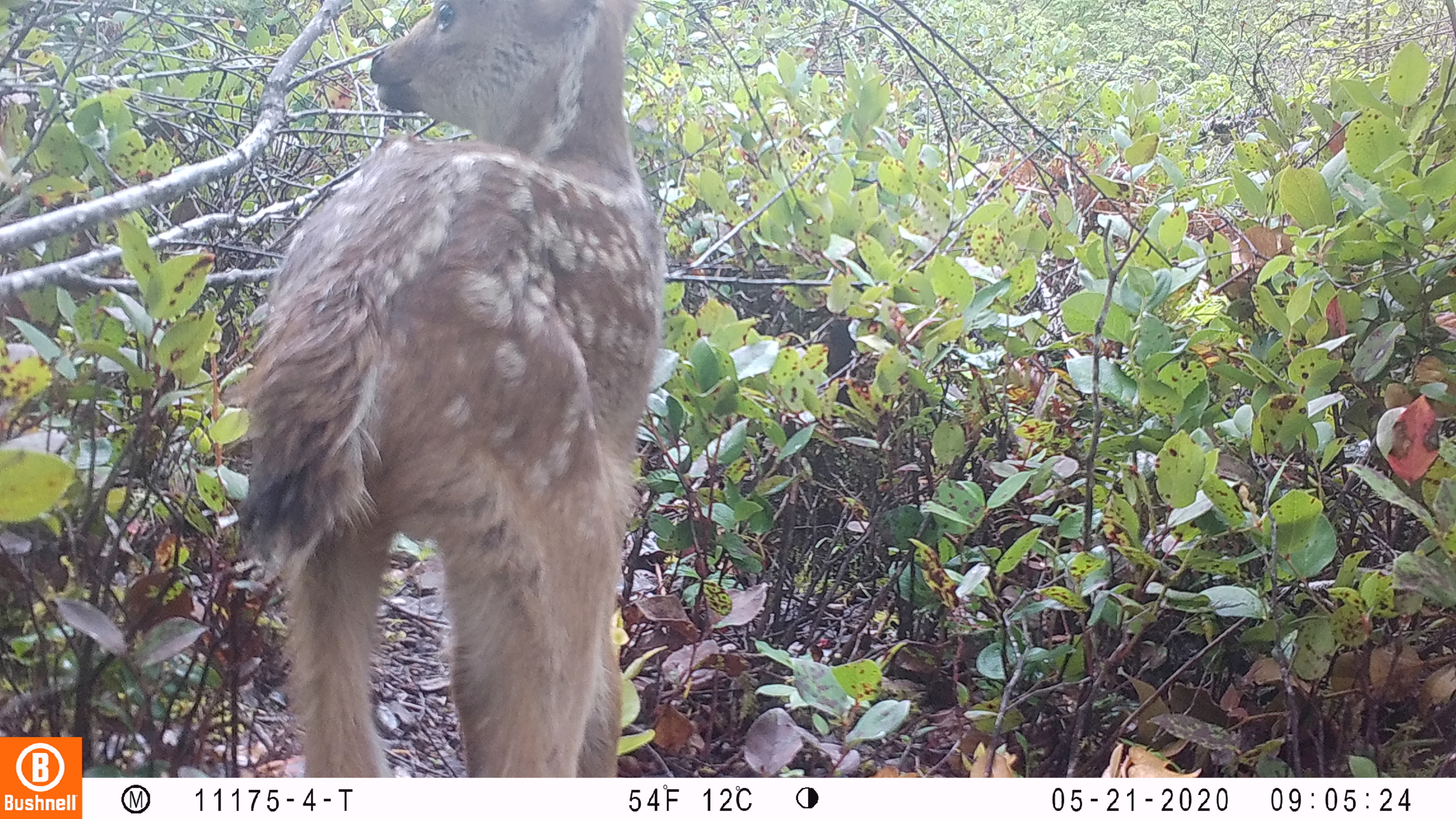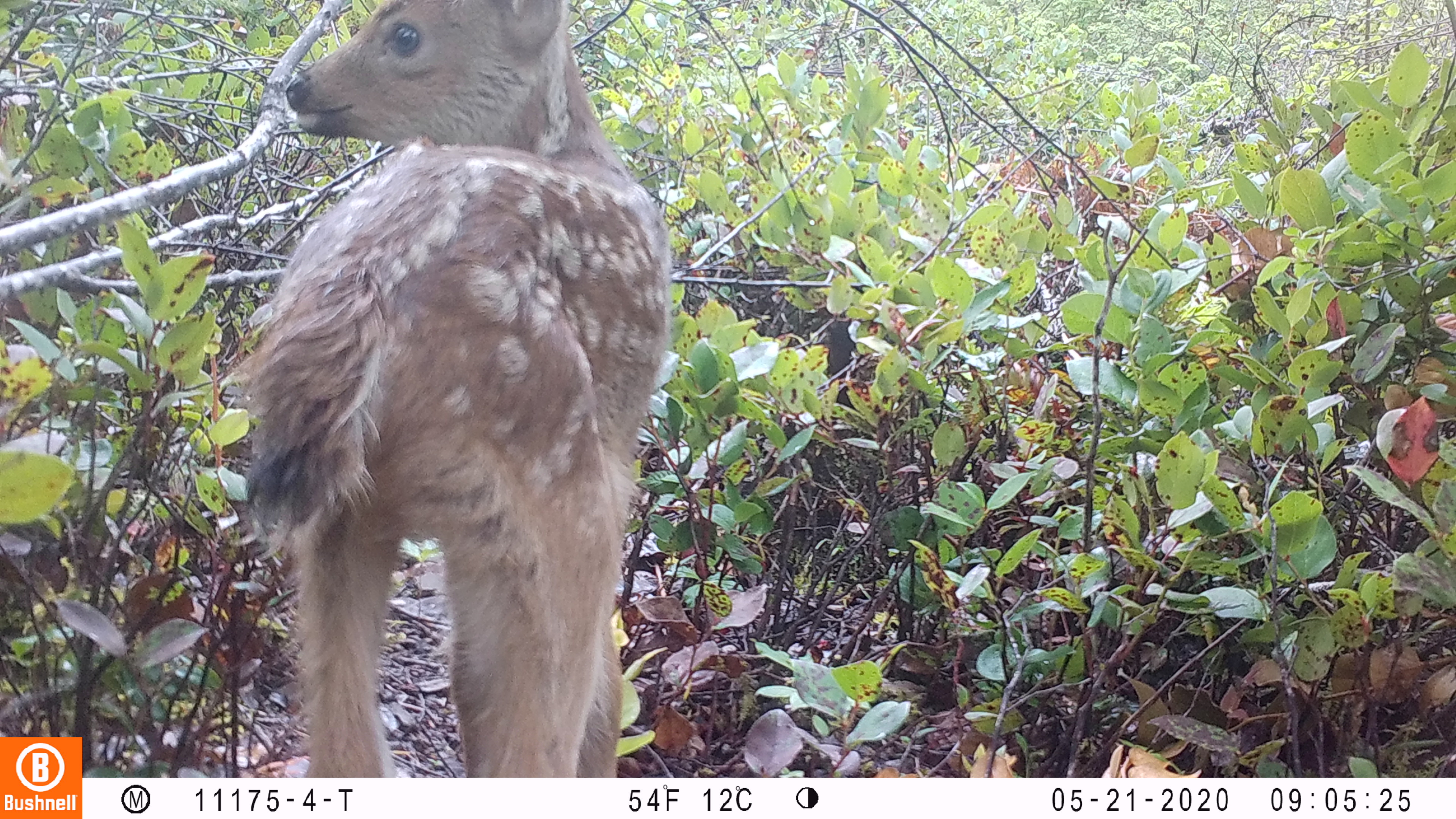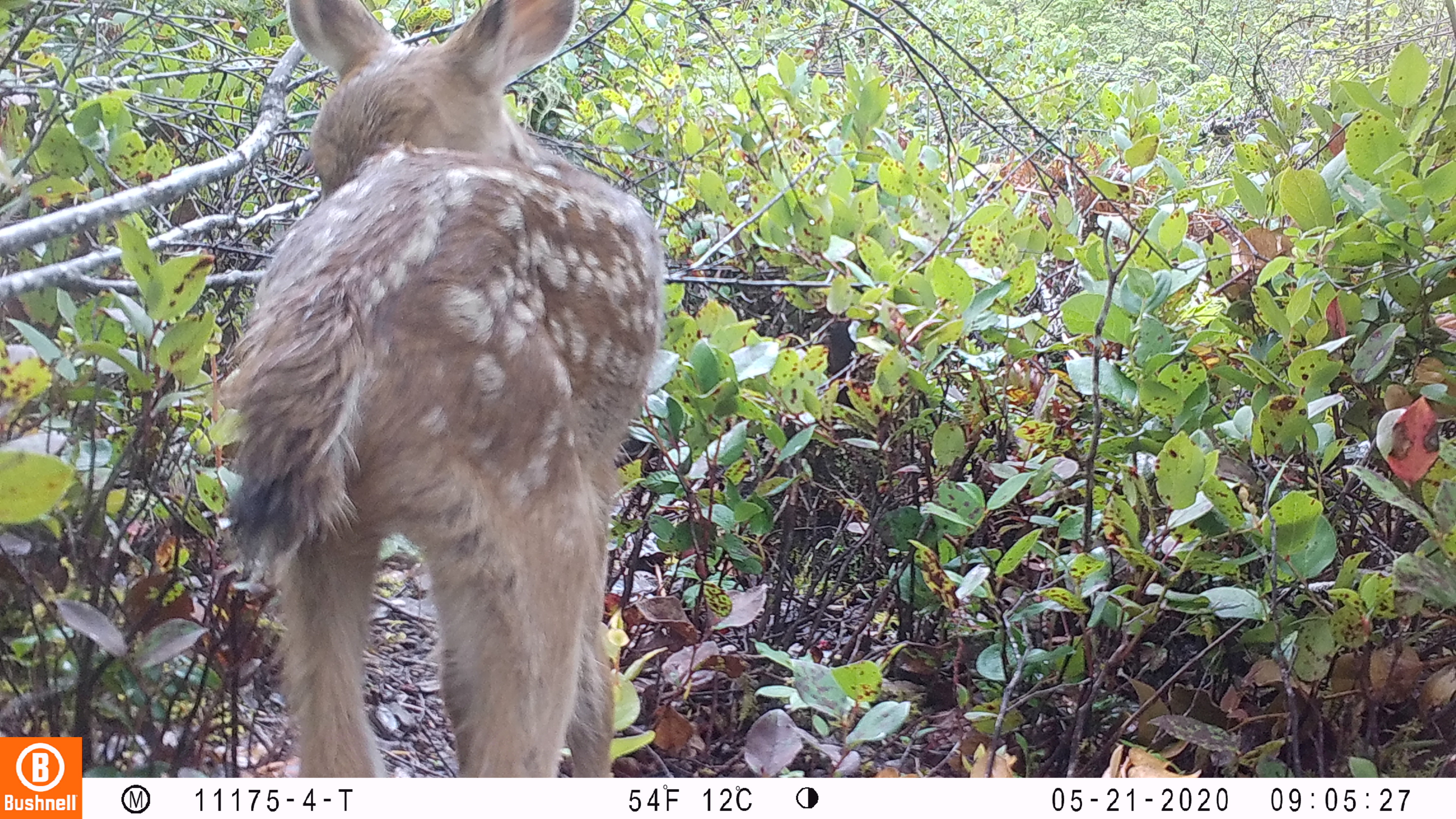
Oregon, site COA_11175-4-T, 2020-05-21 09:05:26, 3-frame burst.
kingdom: Animalia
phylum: Chordata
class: Mammalia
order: Artiodactyla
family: Cervidae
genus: Odocoileus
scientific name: Odocoileus hemionus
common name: black-tailed deer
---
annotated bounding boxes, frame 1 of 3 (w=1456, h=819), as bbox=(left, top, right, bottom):
black-tailed deer: bbox=(232, 3, 672, 765)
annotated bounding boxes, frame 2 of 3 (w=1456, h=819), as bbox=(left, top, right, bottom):
black-tailed deer: bbox=(234, 0, 673, 772)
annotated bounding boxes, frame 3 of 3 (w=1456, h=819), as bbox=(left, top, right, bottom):
black-tailed deer: bbox=(220, 0, 690, 772)